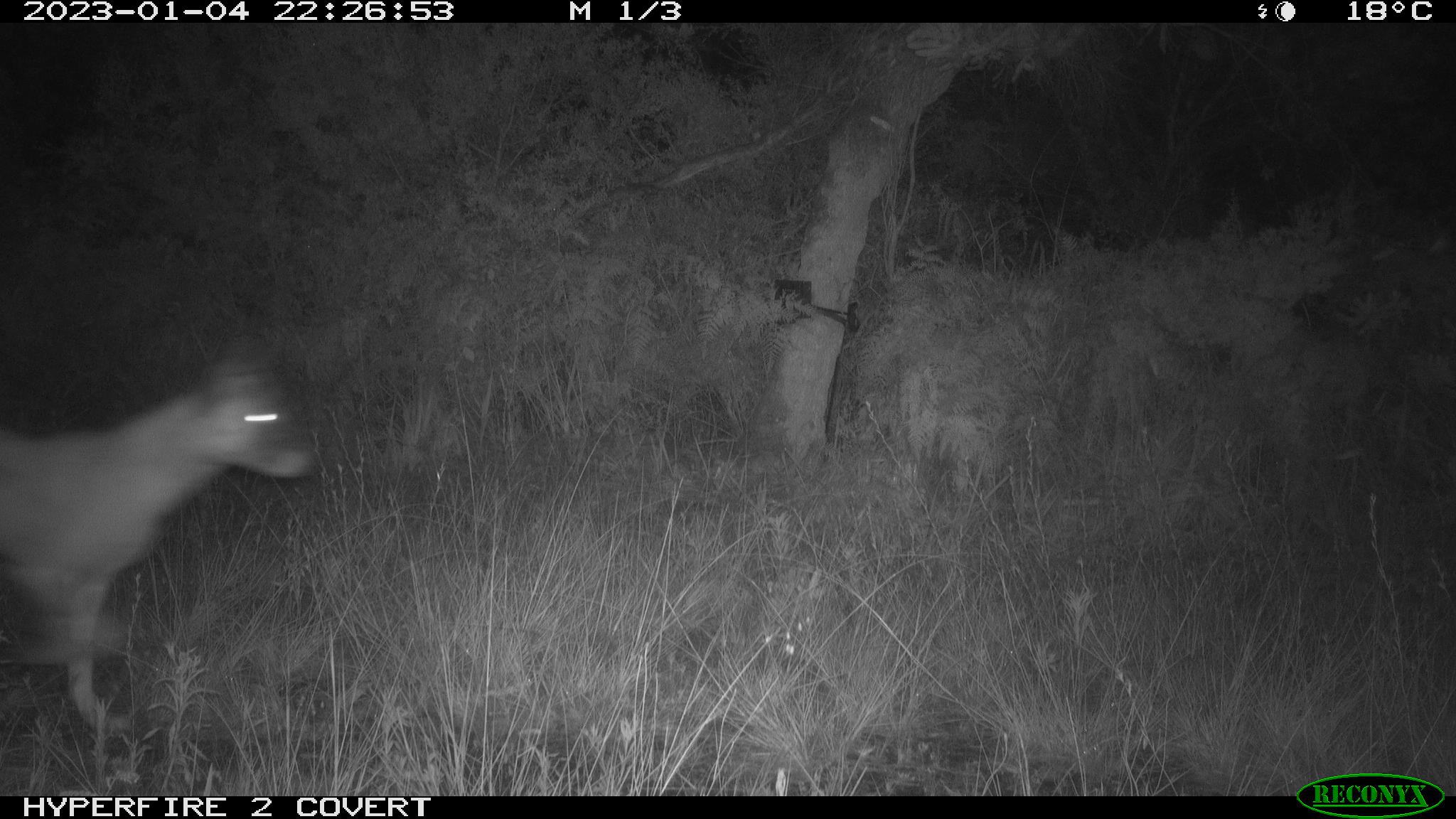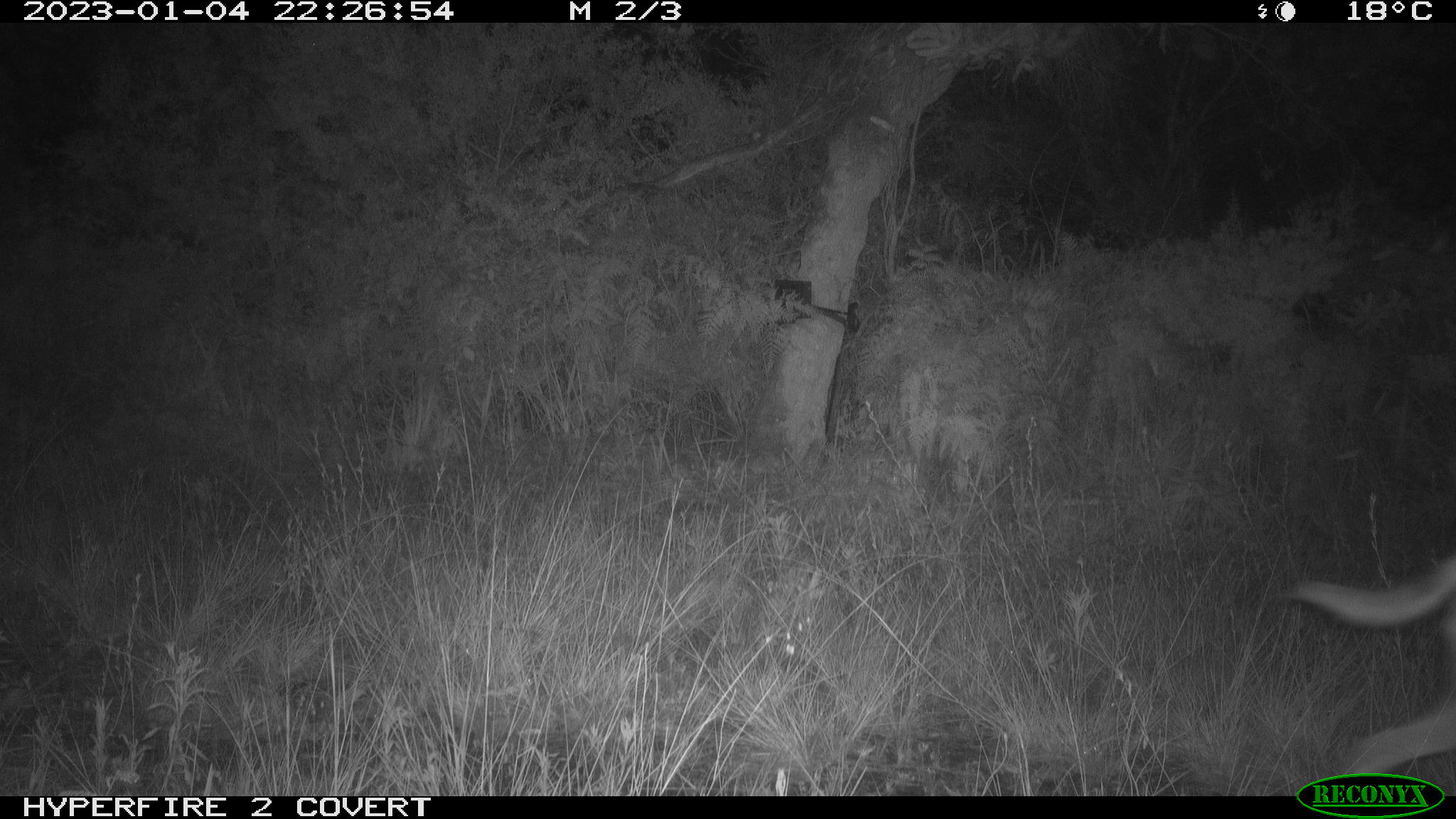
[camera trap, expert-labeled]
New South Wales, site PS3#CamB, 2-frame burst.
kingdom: Animalia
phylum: Chordata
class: Mammalia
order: Carnivora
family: Canidae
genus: Canis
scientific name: Canis familiaris dingo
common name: dingo